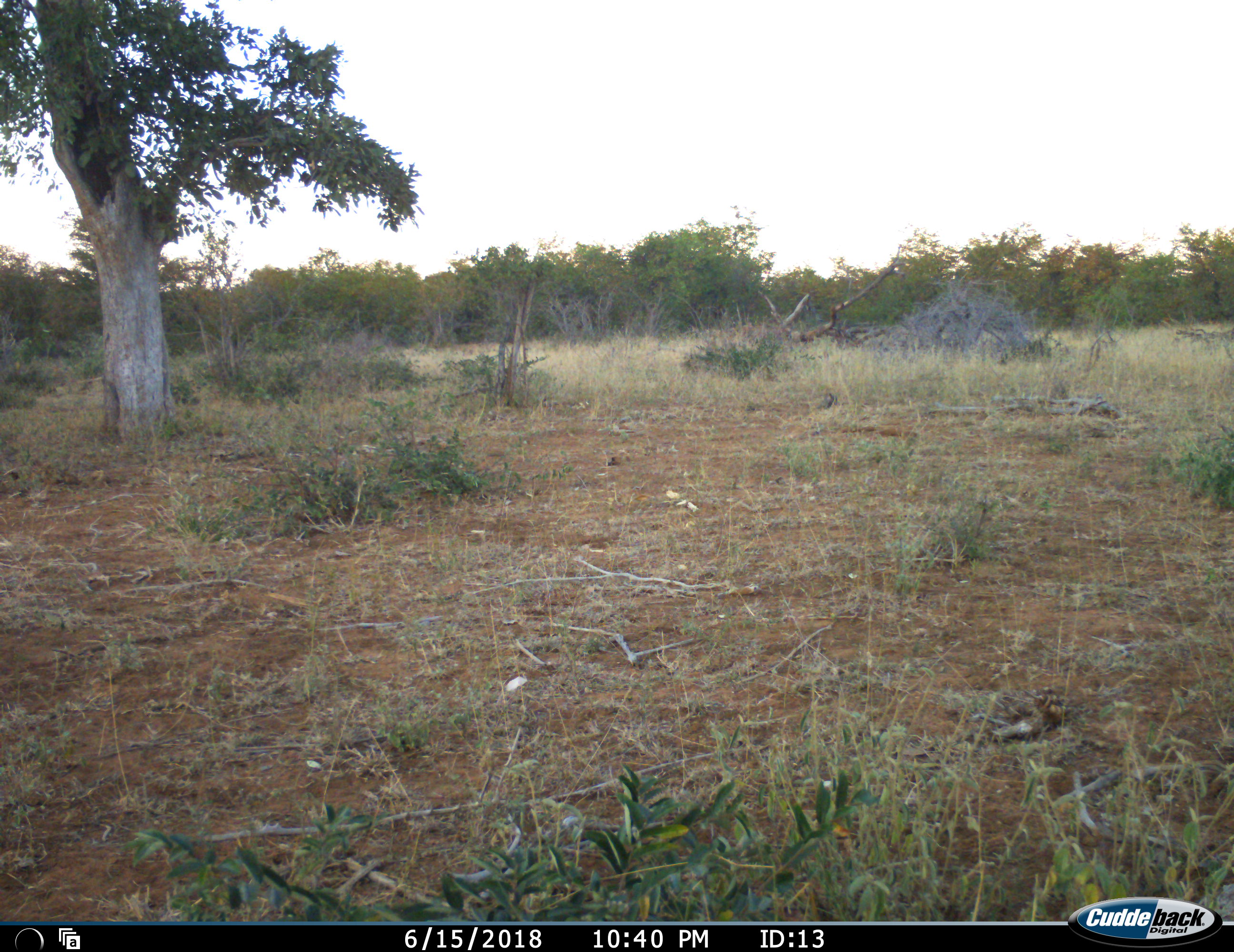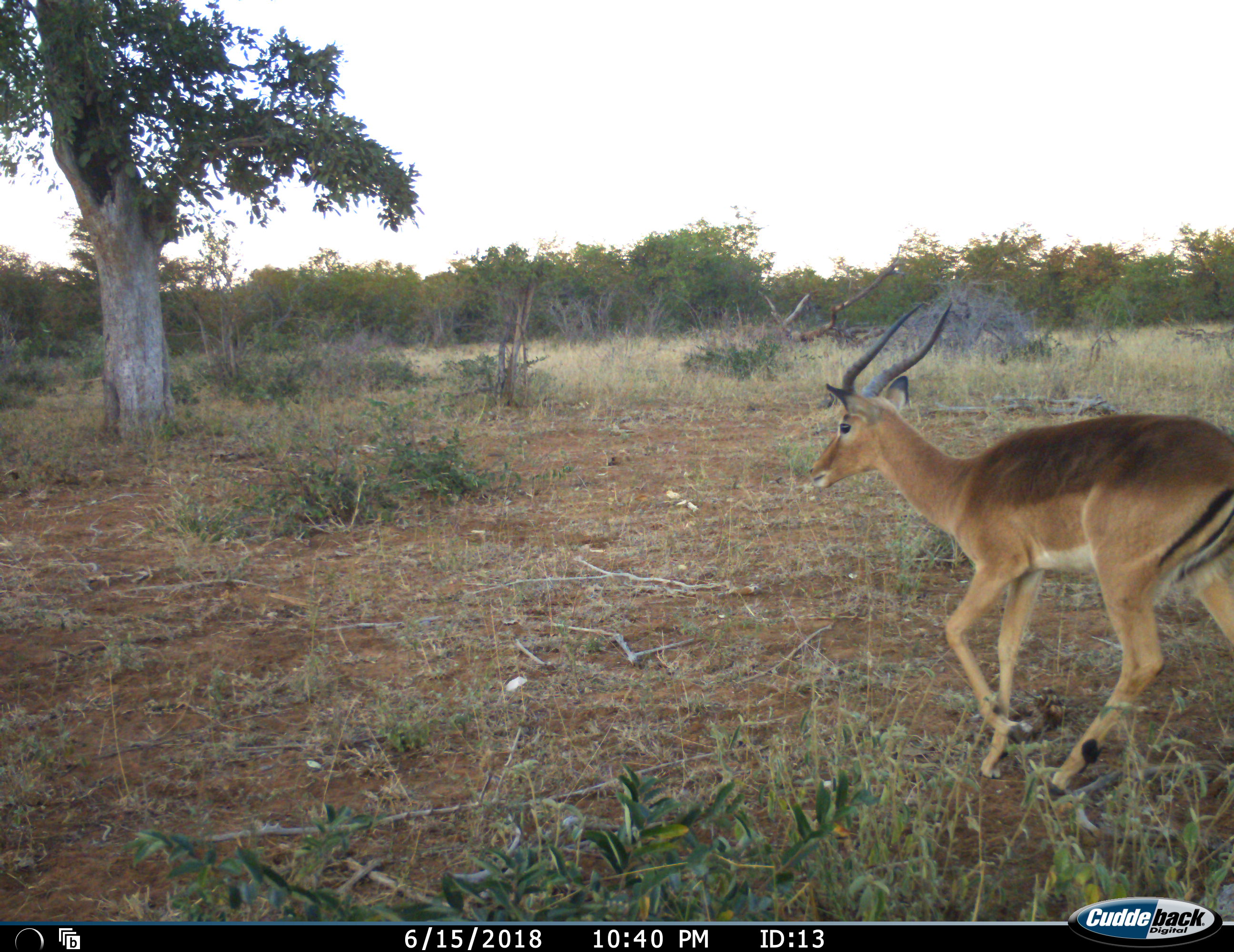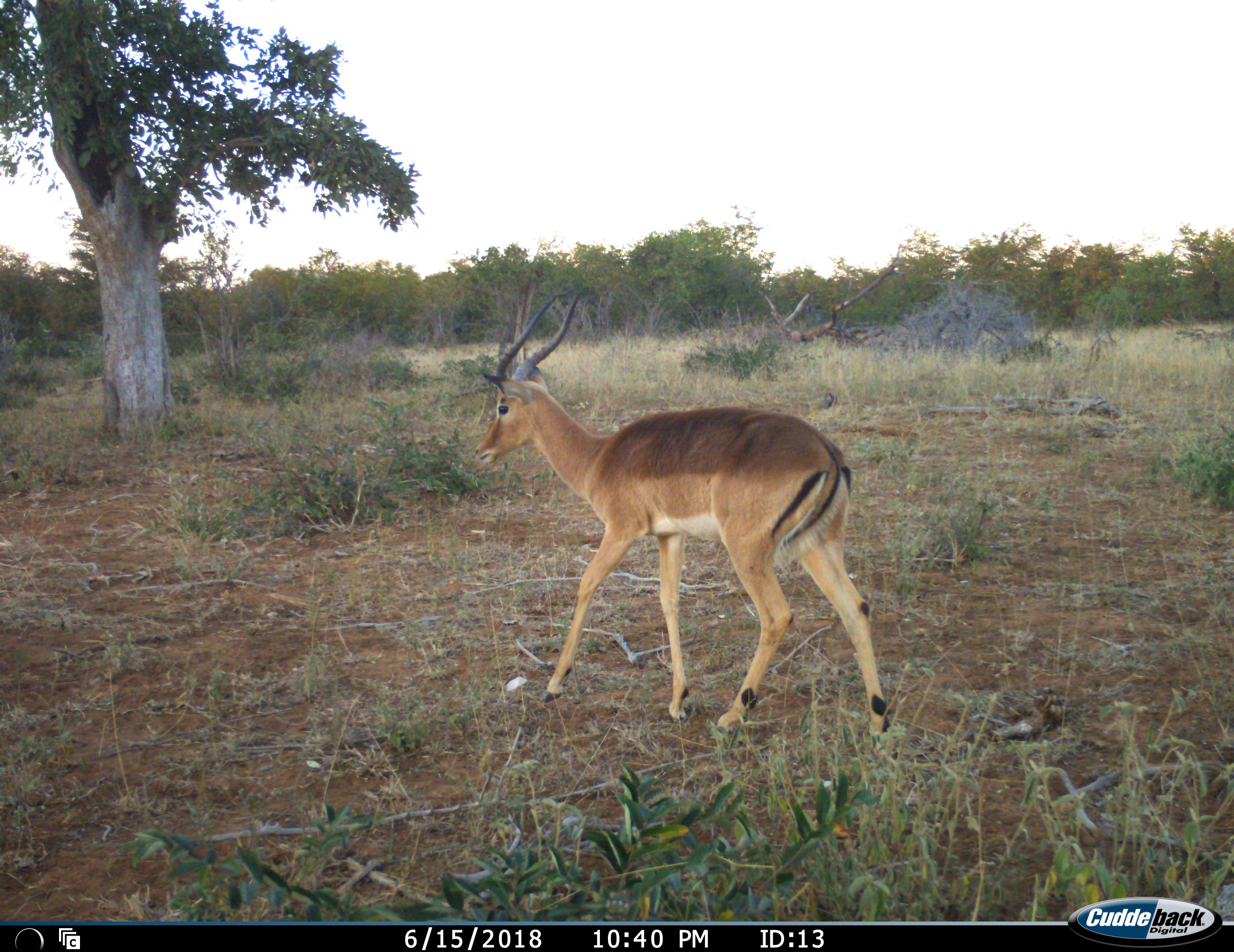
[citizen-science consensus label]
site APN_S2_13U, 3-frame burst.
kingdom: Animalia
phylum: Chordata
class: Mammalia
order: Artiodactyla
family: Bovidae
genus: Aepyceros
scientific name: Aepyceros melampus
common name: impala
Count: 1.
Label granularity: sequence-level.